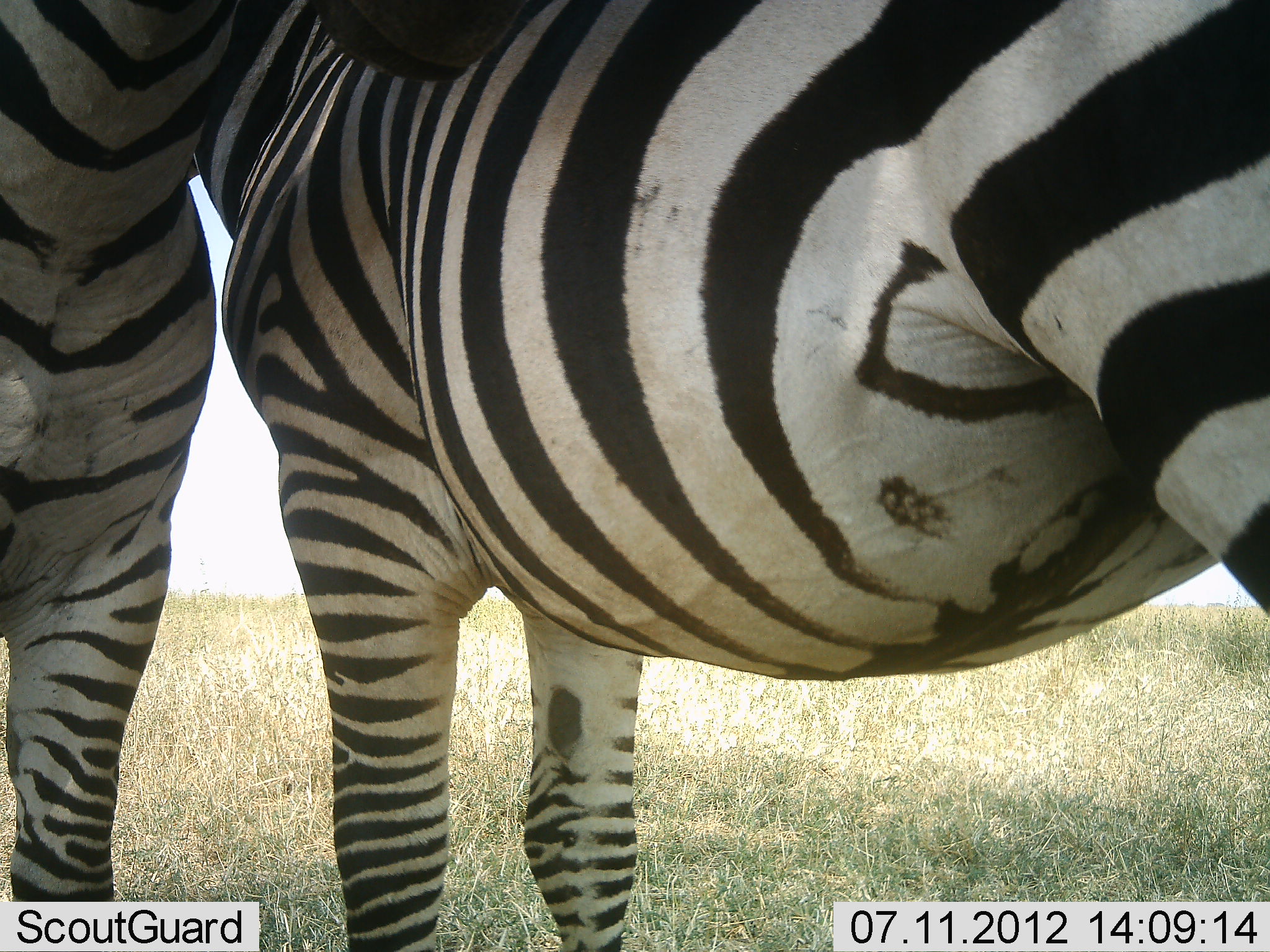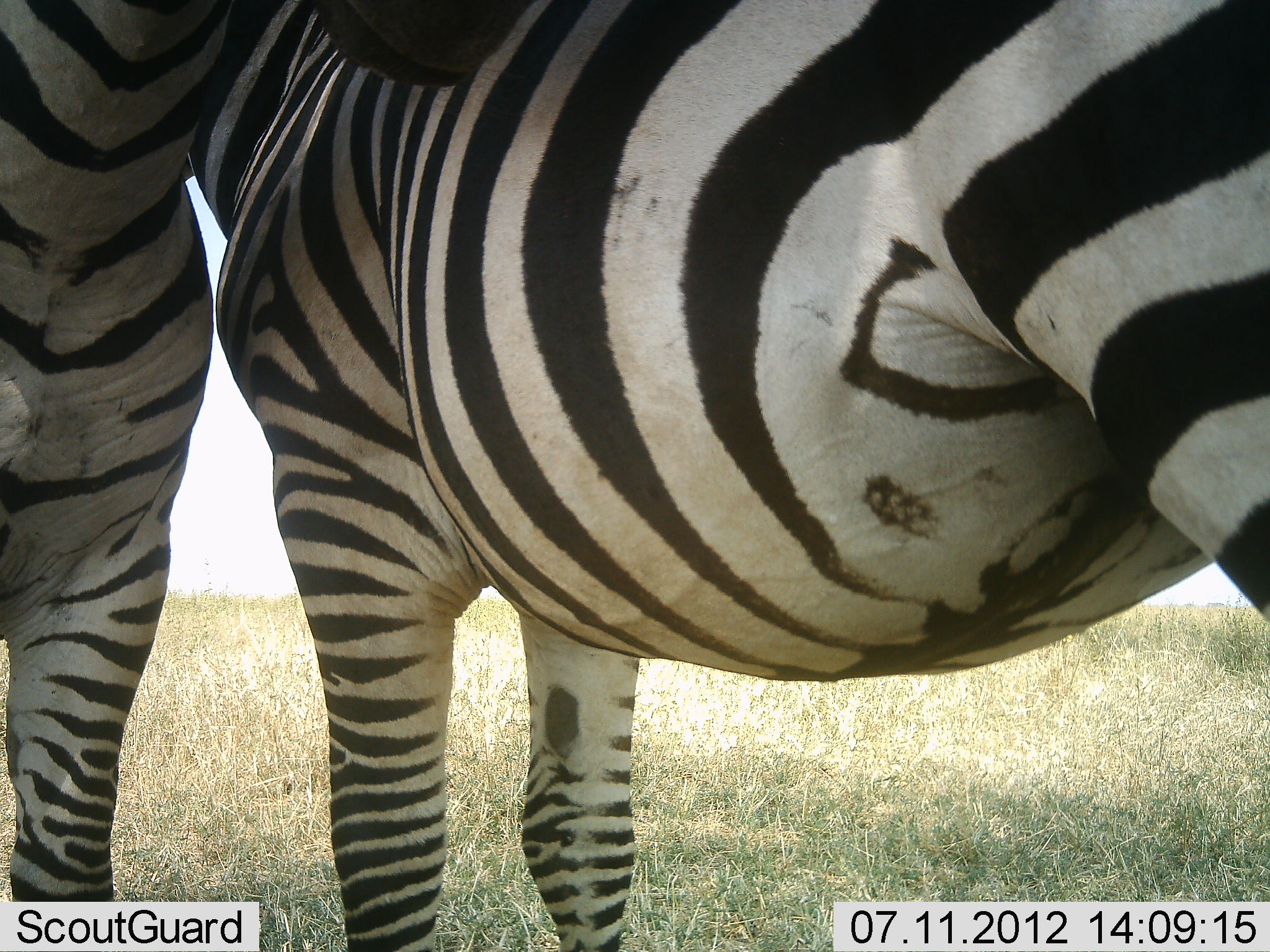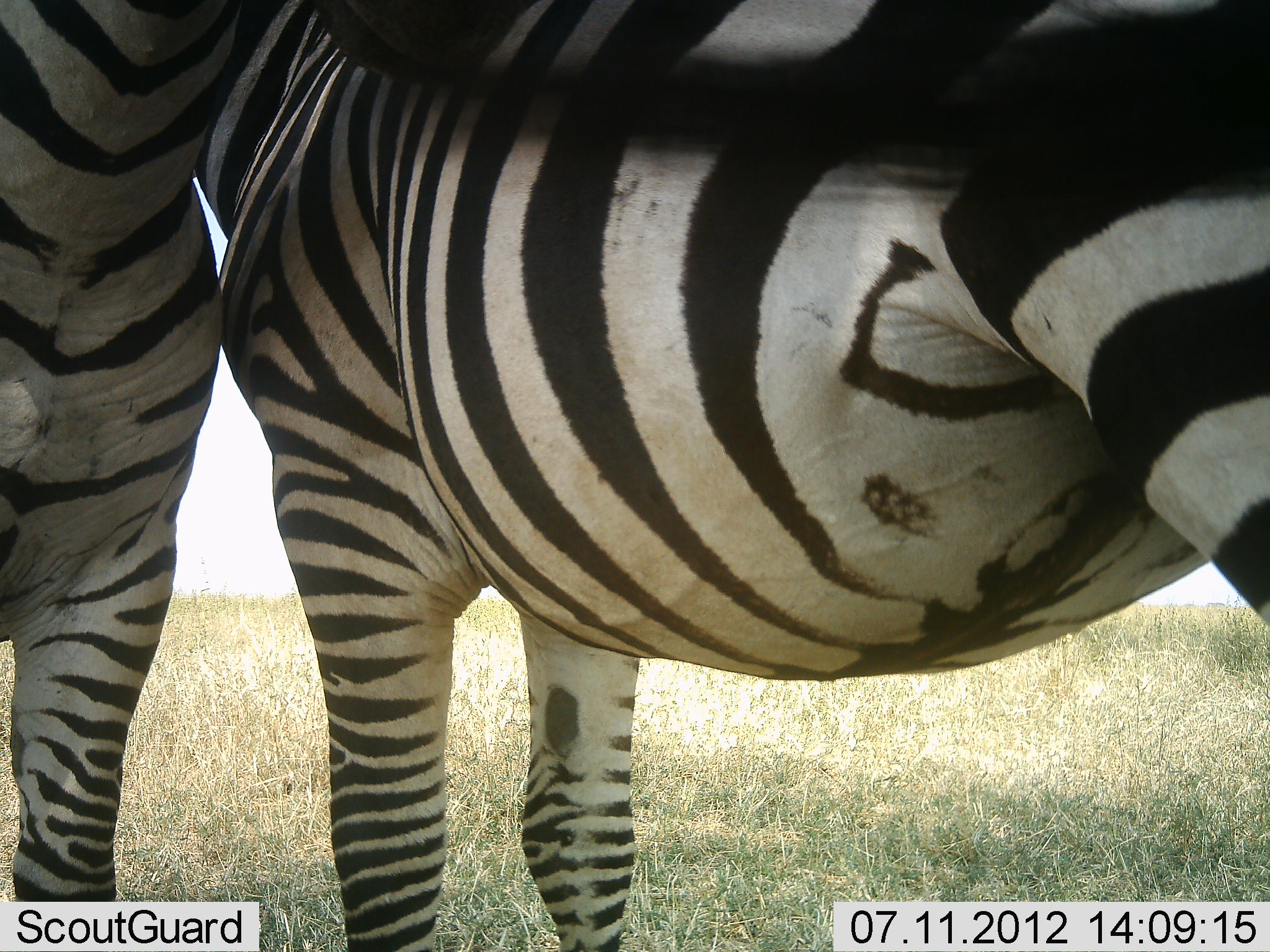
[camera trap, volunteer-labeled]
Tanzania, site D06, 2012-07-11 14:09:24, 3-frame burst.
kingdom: Animalia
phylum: Chordata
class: Mammalia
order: Perissodactyla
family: Equidae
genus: Equus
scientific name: Equus quagga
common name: plains zebra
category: zebra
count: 2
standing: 90%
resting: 0%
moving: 0%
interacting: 10%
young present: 0%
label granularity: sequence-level